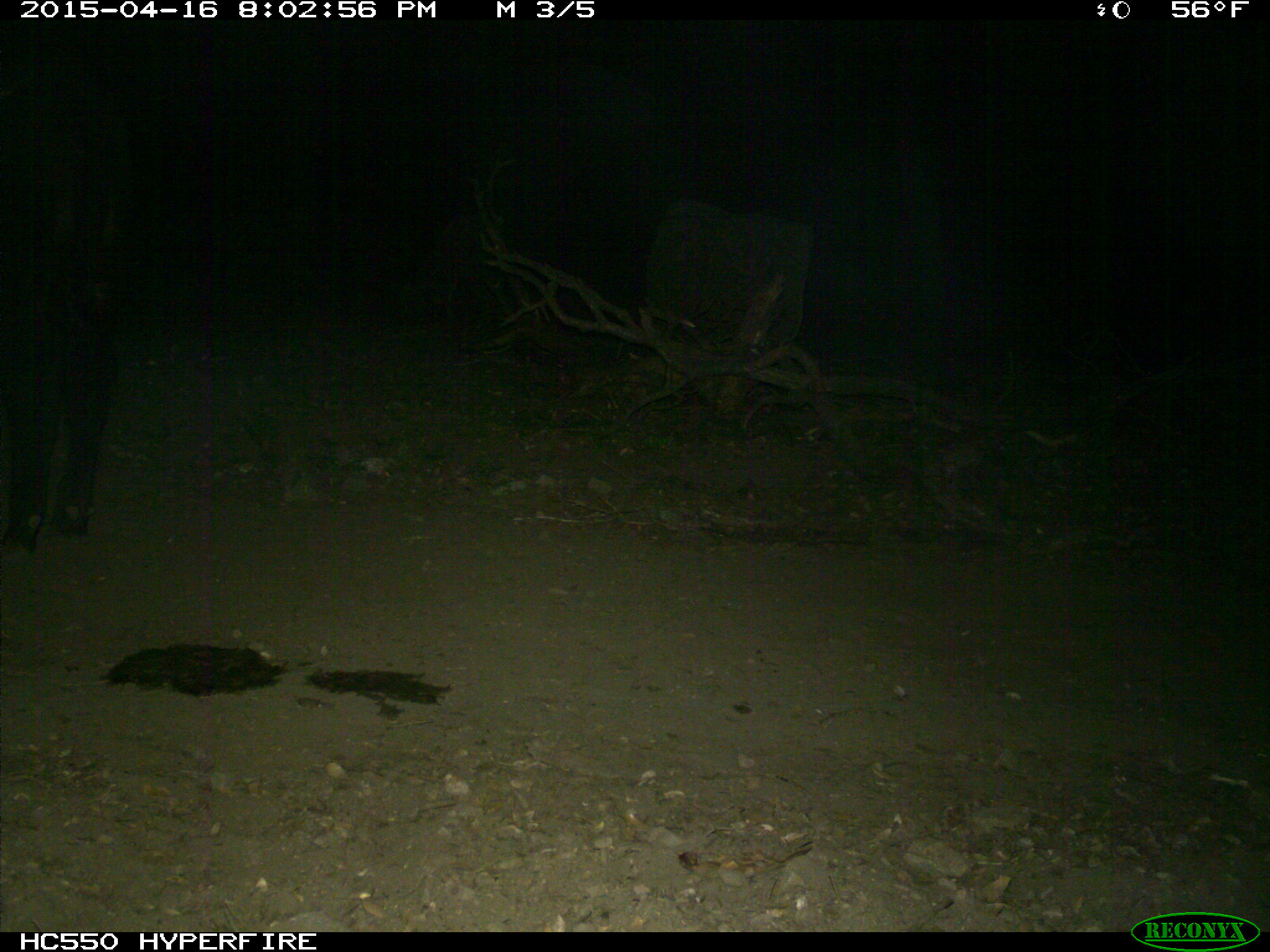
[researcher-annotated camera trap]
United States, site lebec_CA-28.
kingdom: Animalia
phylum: Chordata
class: Mammalia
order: Artiodactyla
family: Bovidae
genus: Bos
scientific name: Bos taurus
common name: domestic cow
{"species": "Bos taurus (domestic cow)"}